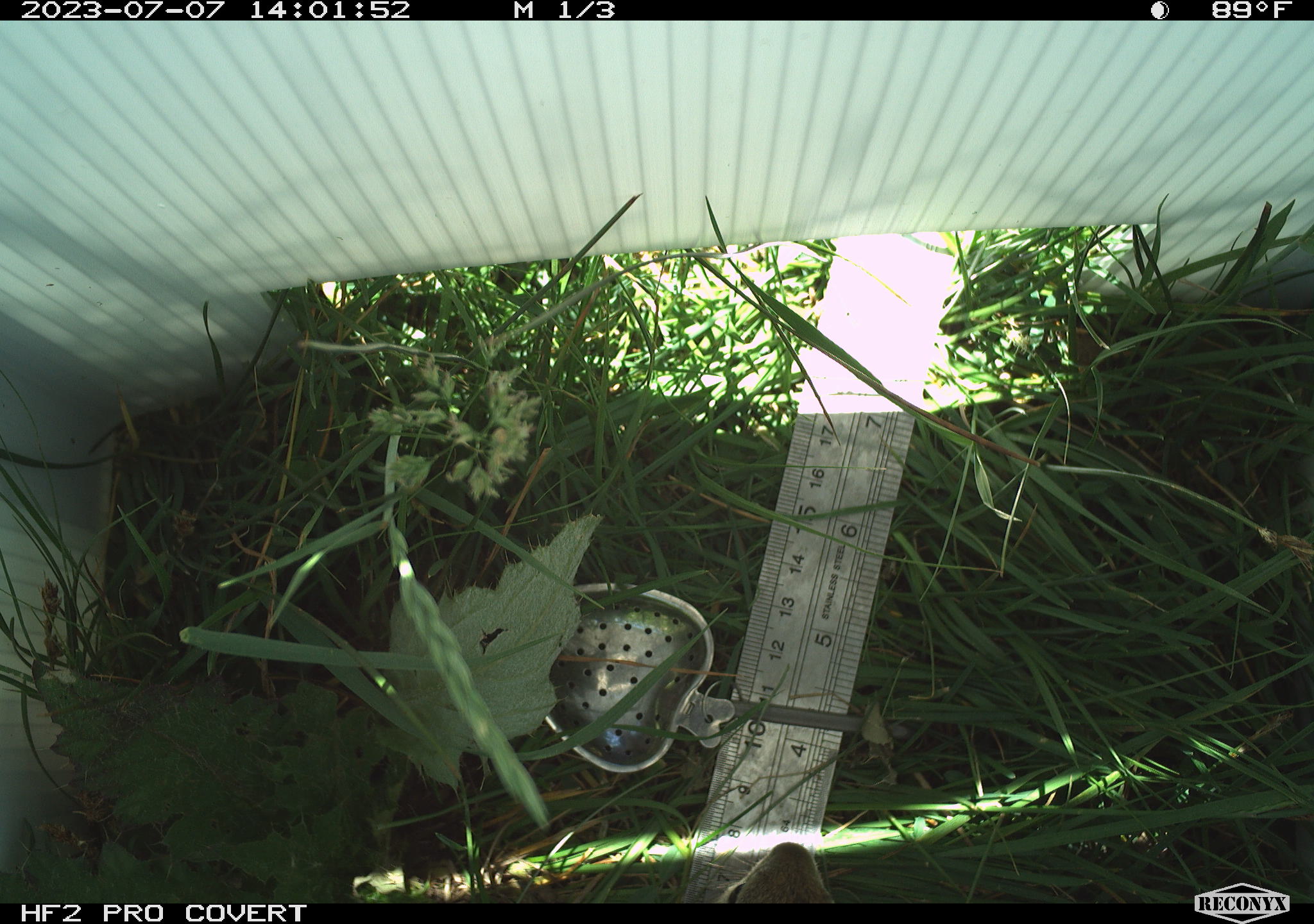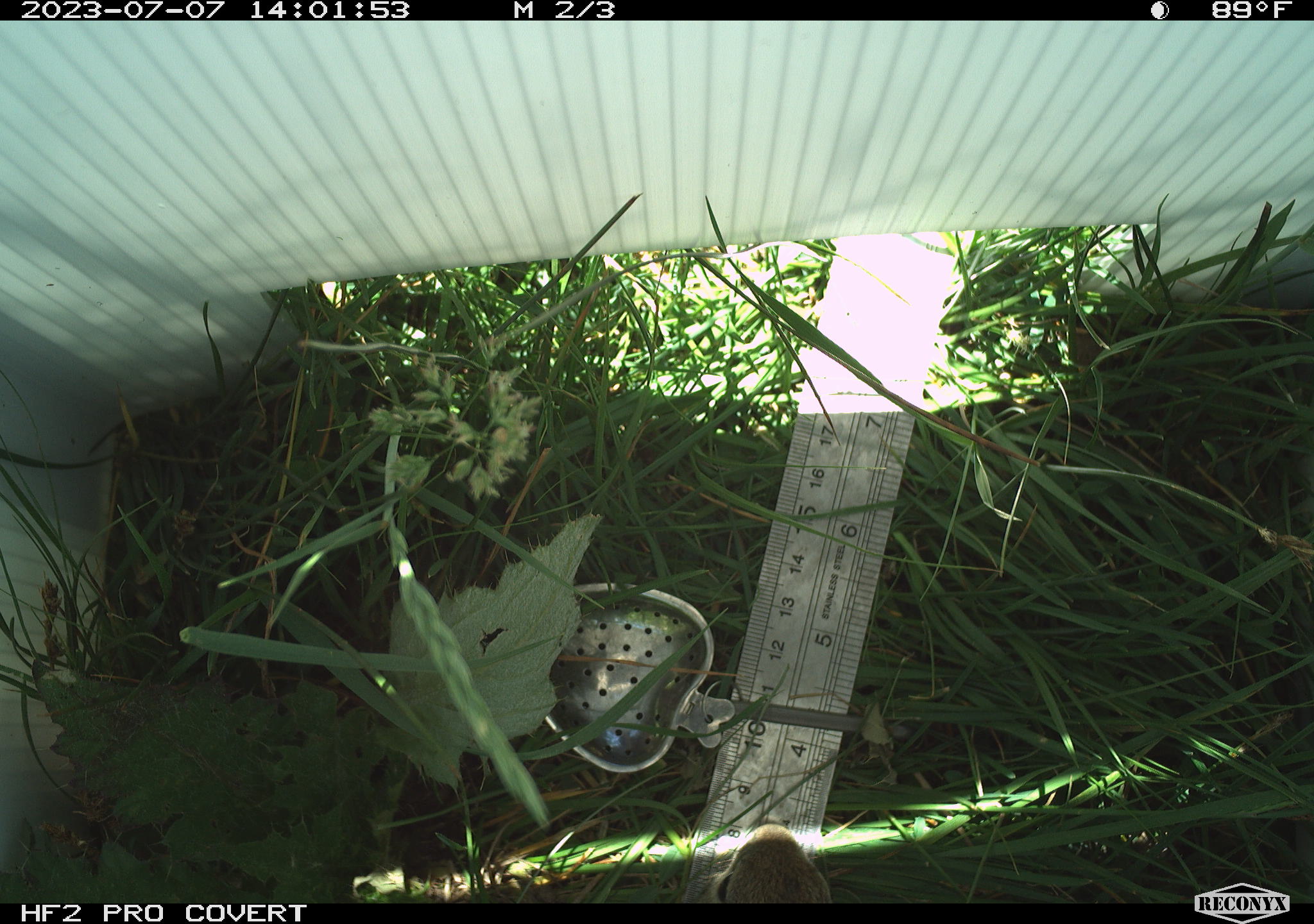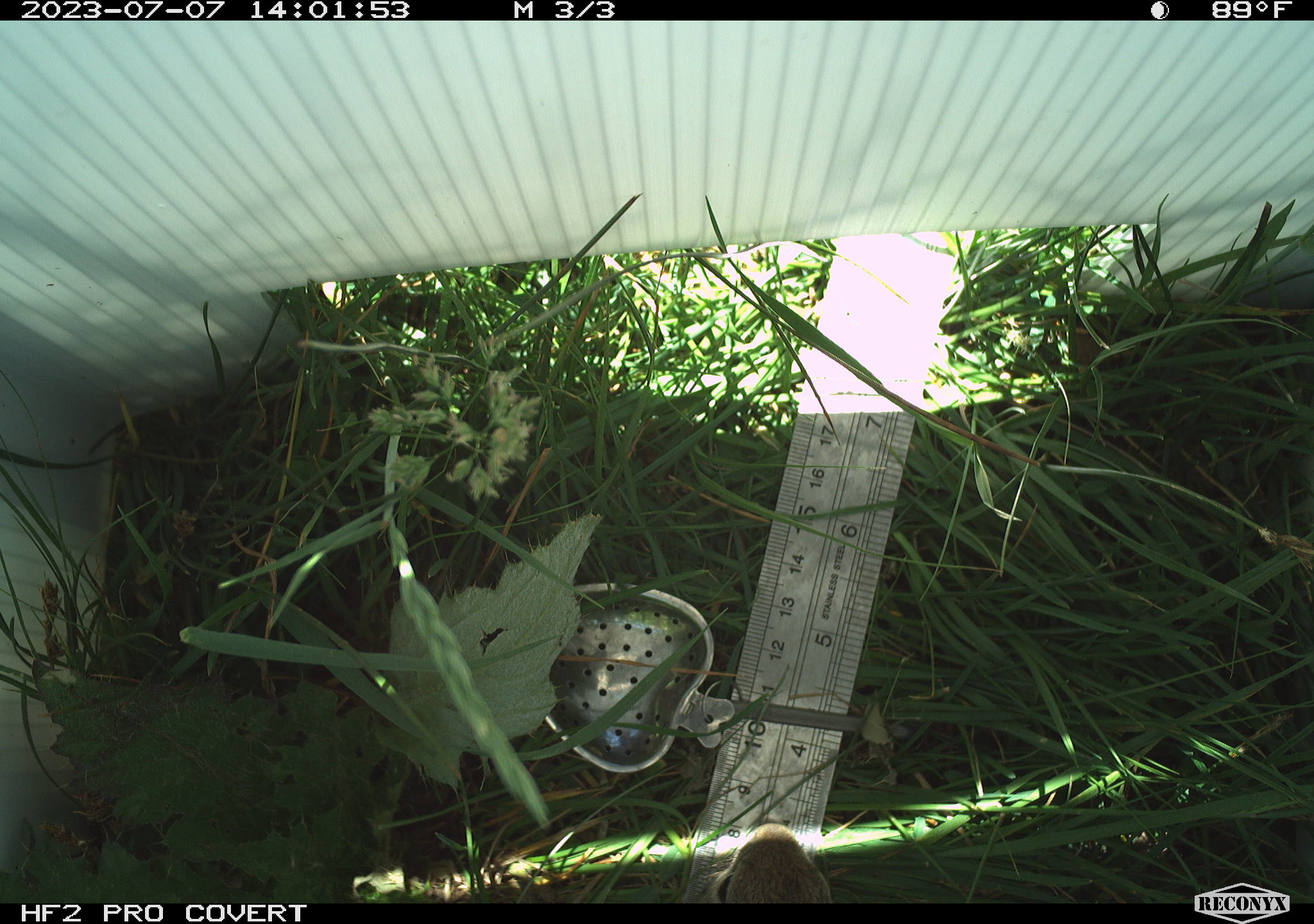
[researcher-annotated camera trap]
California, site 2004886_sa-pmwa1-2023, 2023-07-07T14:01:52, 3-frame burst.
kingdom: Animalia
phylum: Chordata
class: Mammalia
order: Rodentia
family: Sciuridae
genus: Urocitellus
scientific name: Urocitellus beldingi beldingi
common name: belding's ground squirrel